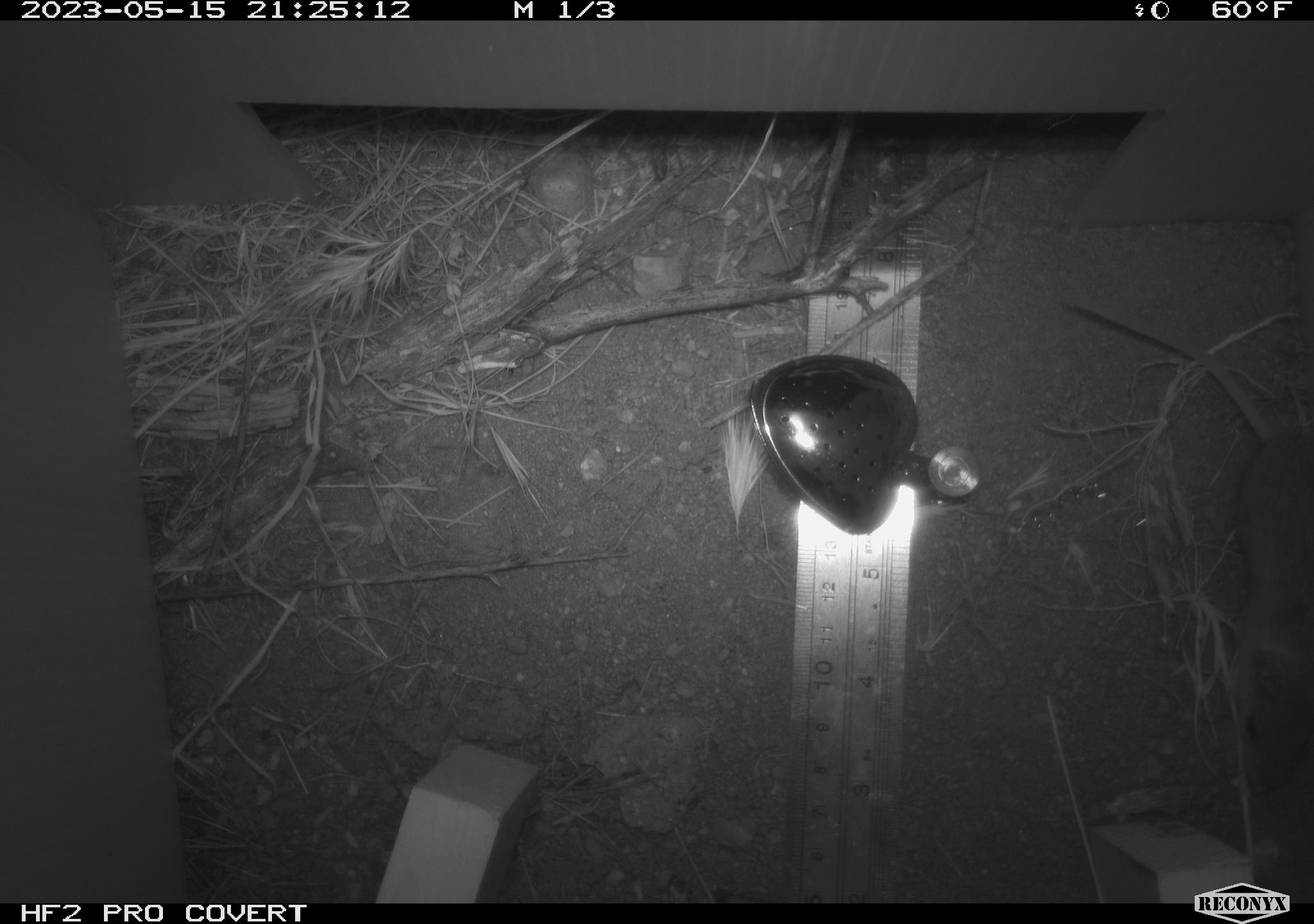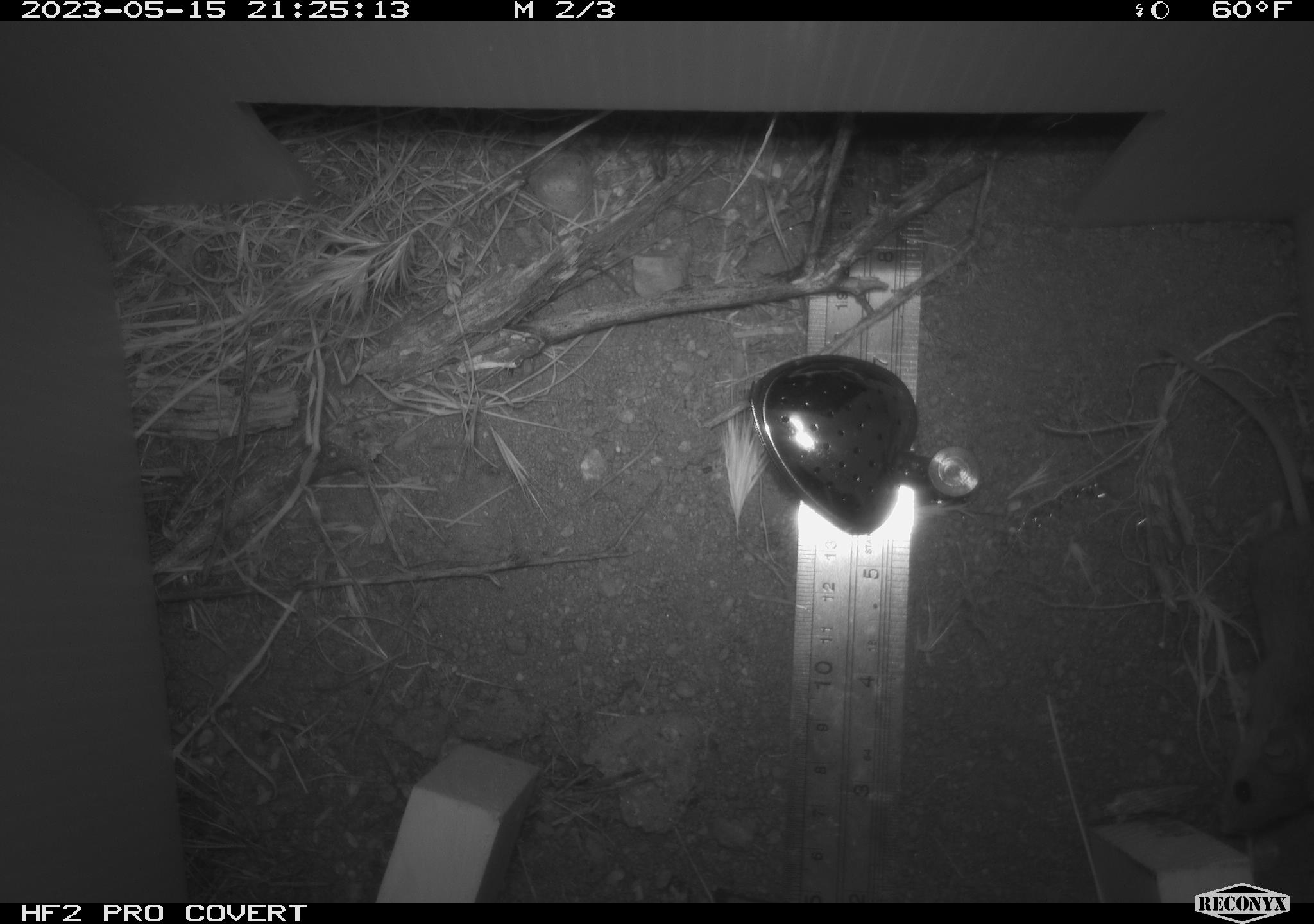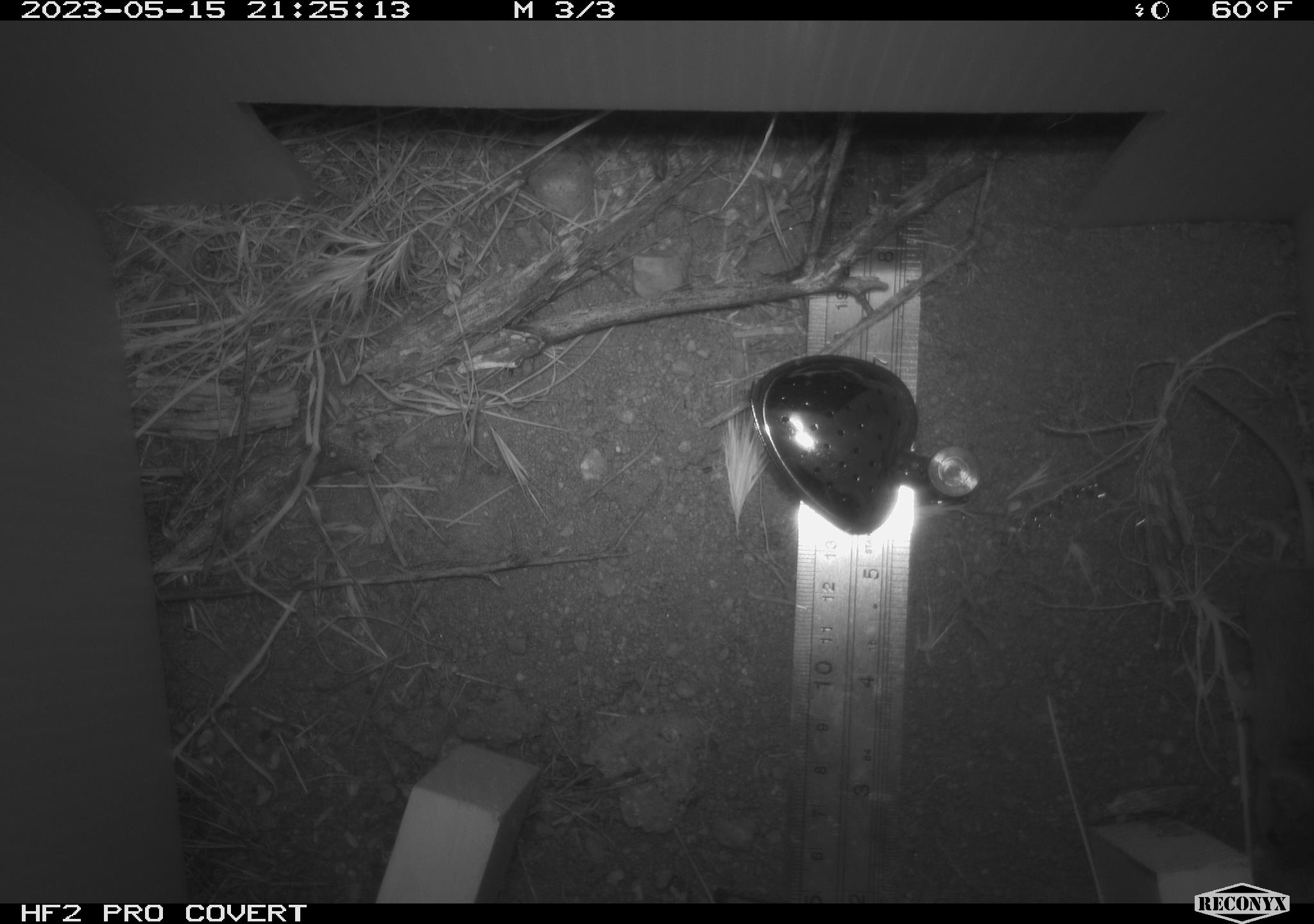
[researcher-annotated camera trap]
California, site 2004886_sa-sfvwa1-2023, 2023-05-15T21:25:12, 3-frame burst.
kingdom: Animalia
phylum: Chordata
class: Mammalia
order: Rodentia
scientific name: Rodentia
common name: mouse species